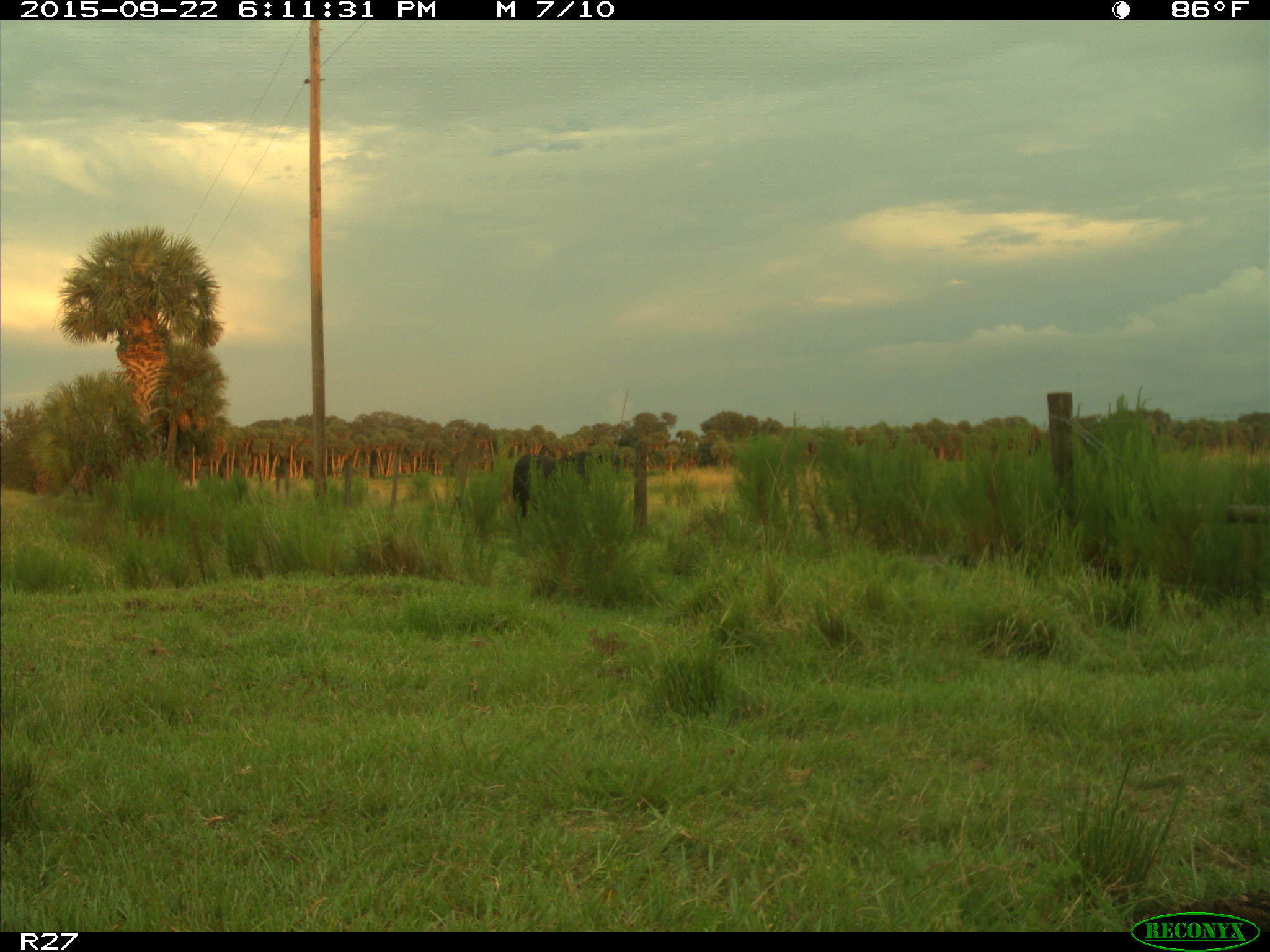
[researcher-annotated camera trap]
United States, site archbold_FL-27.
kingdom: Animalia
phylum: Chordata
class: Mammalia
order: Artiodactyla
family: Bovidae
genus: Bos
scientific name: Bos taurus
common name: domestic cow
Bos taurus (domestic cow).